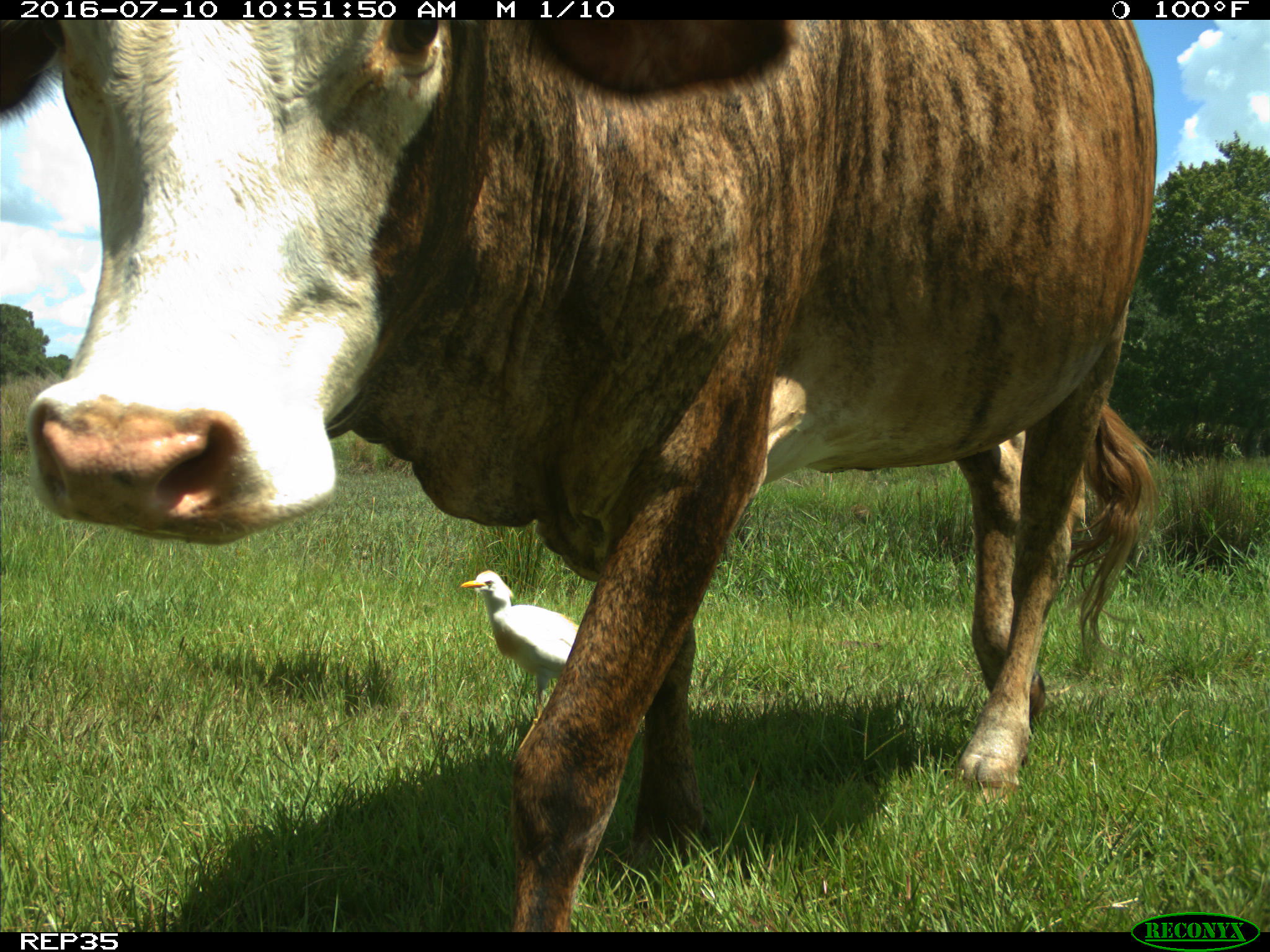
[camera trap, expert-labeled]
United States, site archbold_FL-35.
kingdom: Animalia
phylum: Chordata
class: Mammalia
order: Artiodactyla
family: Bovidae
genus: Bos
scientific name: Bos taurus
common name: domestic cow